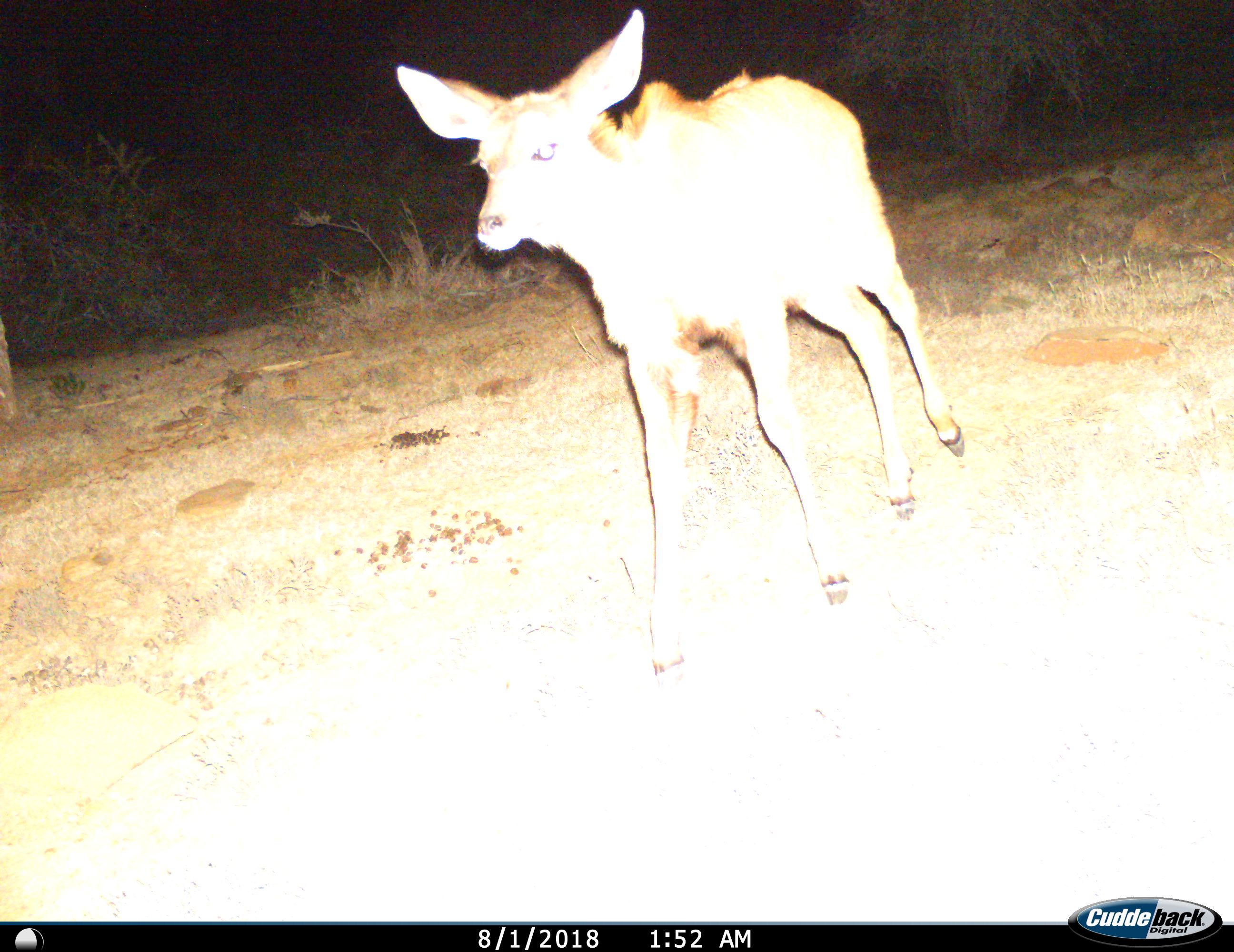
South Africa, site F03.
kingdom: Animalia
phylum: Chordata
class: Mammalia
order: Artiodactyla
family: Bovidae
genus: Tragelaphus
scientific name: Tragelaphus strepsiceros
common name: greater kudu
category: kudu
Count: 1.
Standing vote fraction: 0%.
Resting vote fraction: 0%.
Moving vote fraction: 100%.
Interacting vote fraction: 0%.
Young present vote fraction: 50%.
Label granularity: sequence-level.